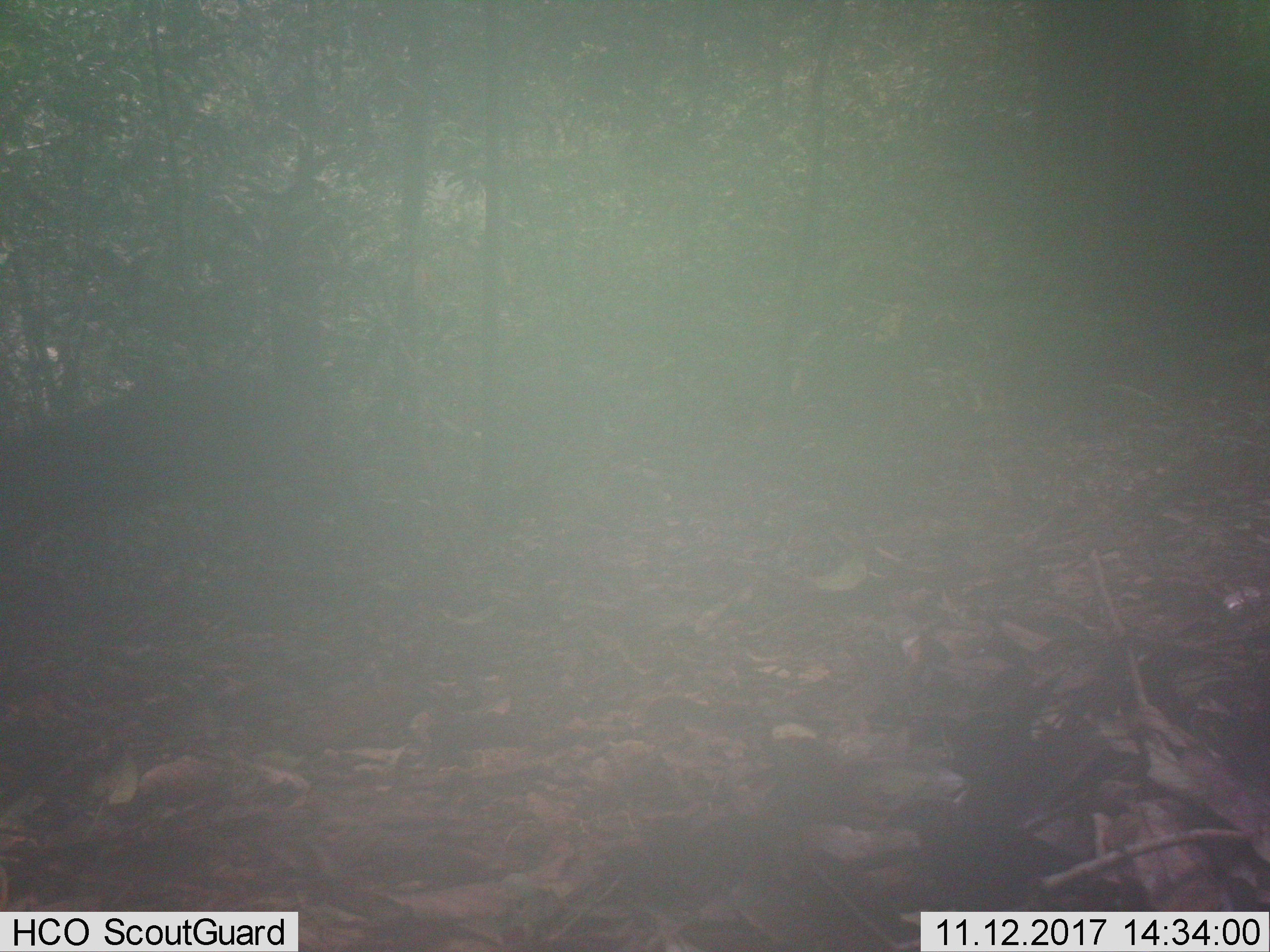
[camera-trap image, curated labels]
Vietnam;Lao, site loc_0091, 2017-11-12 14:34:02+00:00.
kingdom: Animalia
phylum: Chordata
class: Mammalia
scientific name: Mammalia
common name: mammal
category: unidentified mammal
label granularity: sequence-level